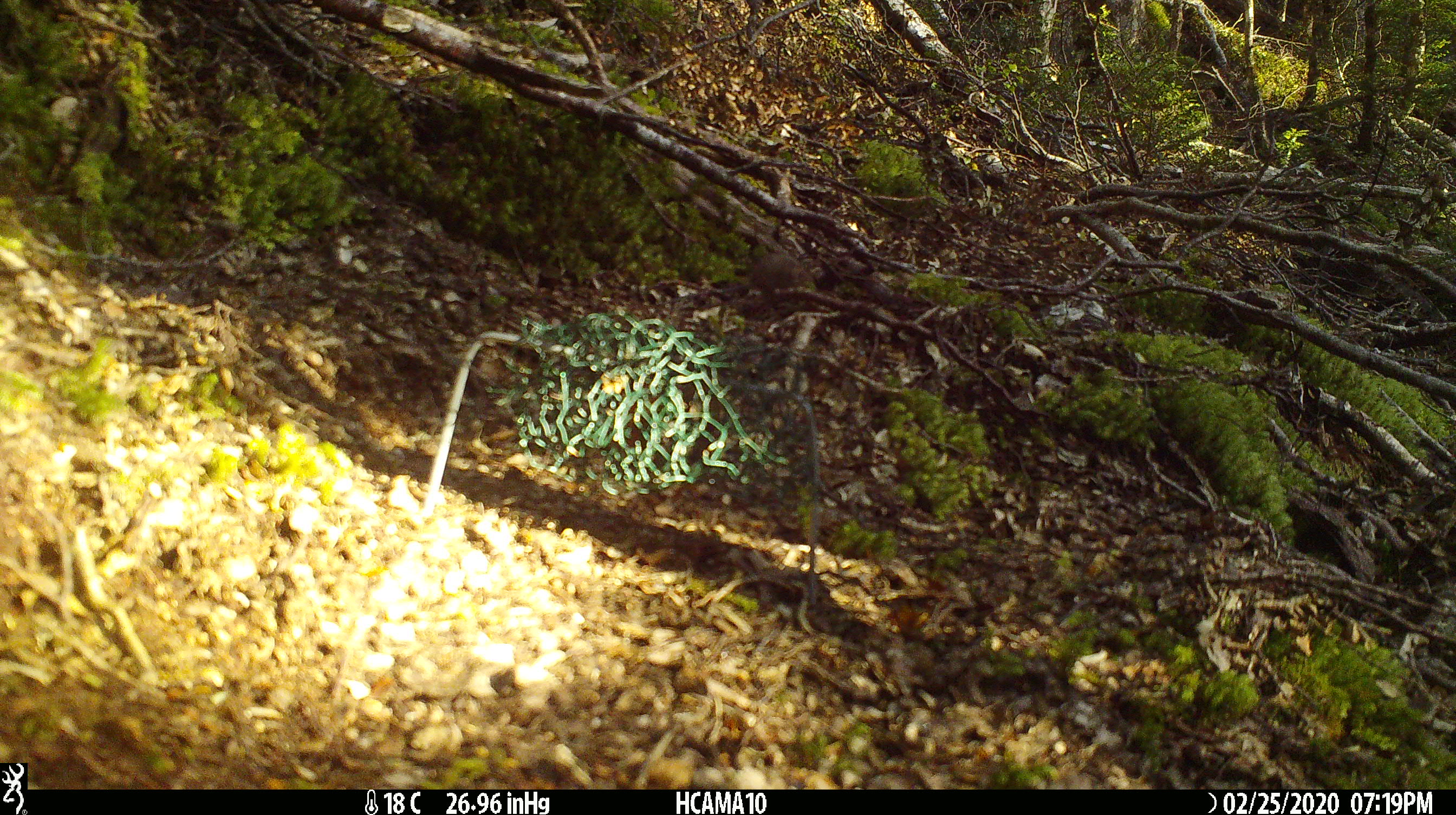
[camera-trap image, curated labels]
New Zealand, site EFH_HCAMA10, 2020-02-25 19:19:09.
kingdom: Animalia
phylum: Chordata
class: Mammalia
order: Rodentia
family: Muridae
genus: Mus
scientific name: Mus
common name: mouse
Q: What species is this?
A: Mouse (Mus).